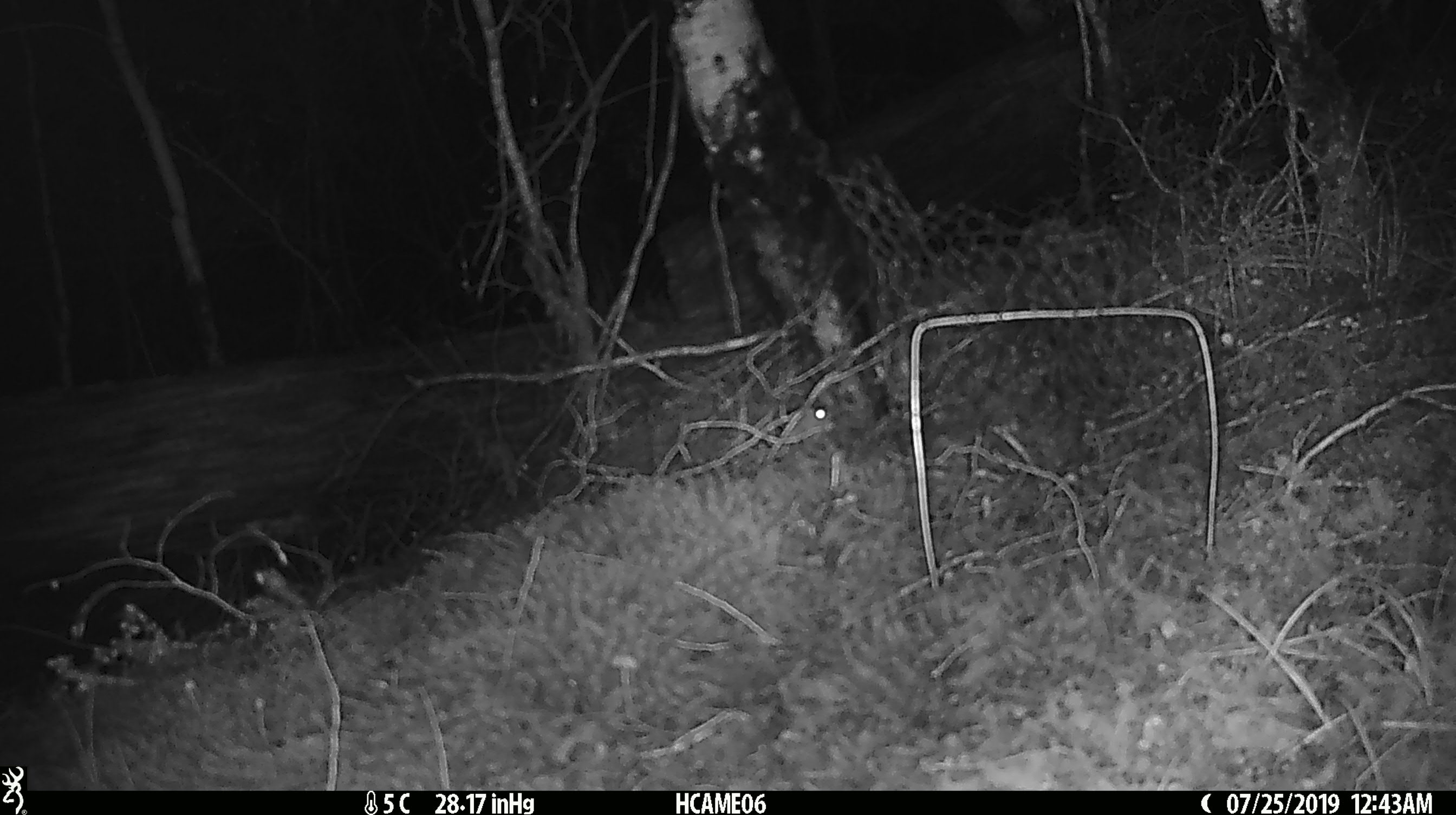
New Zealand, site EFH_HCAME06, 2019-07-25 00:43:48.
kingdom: Animalia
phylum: Chordata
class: Mammalia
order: Rodentia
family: Muridae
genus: Rattus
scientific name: Rattus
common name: rat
Rat (Rattus).